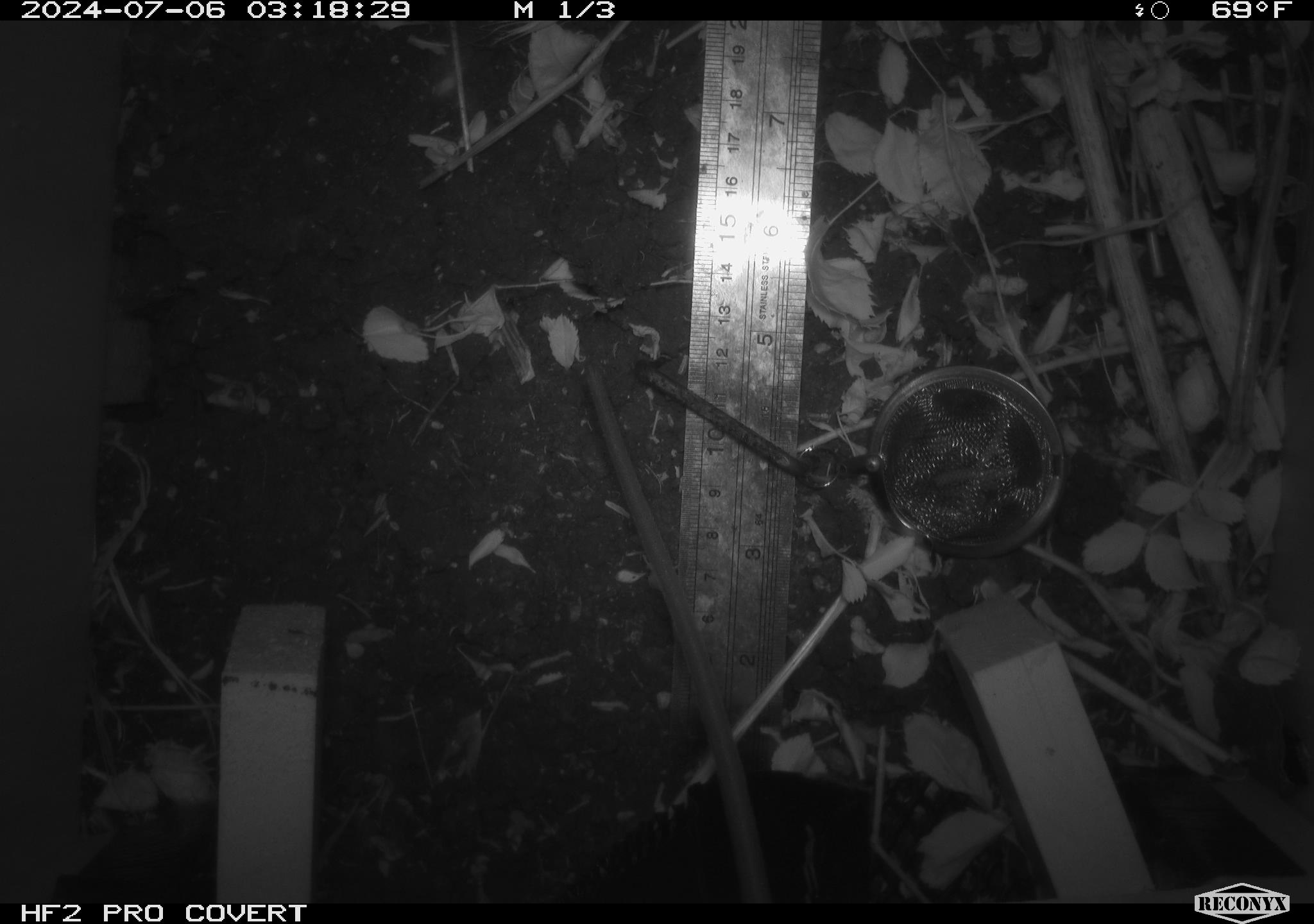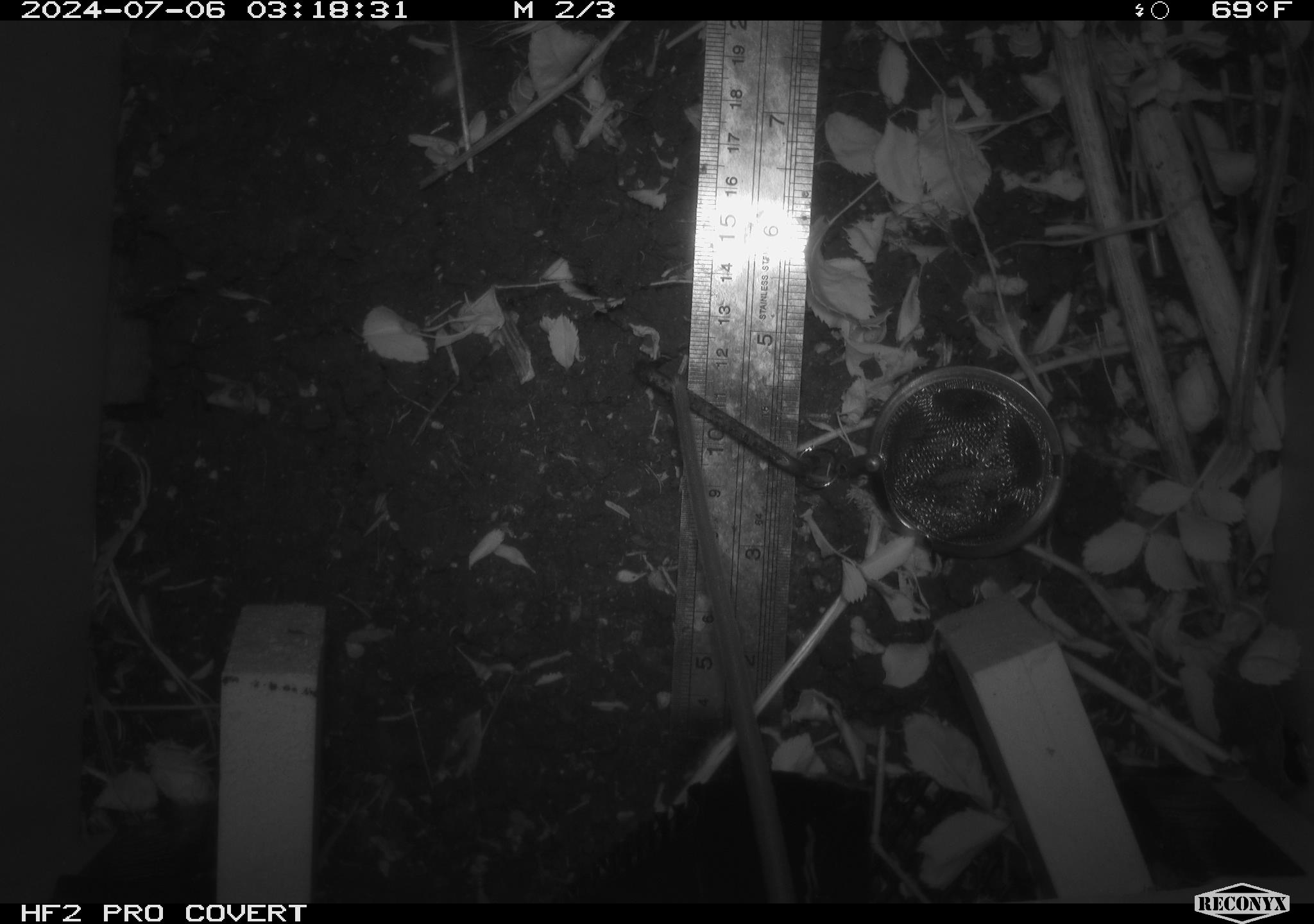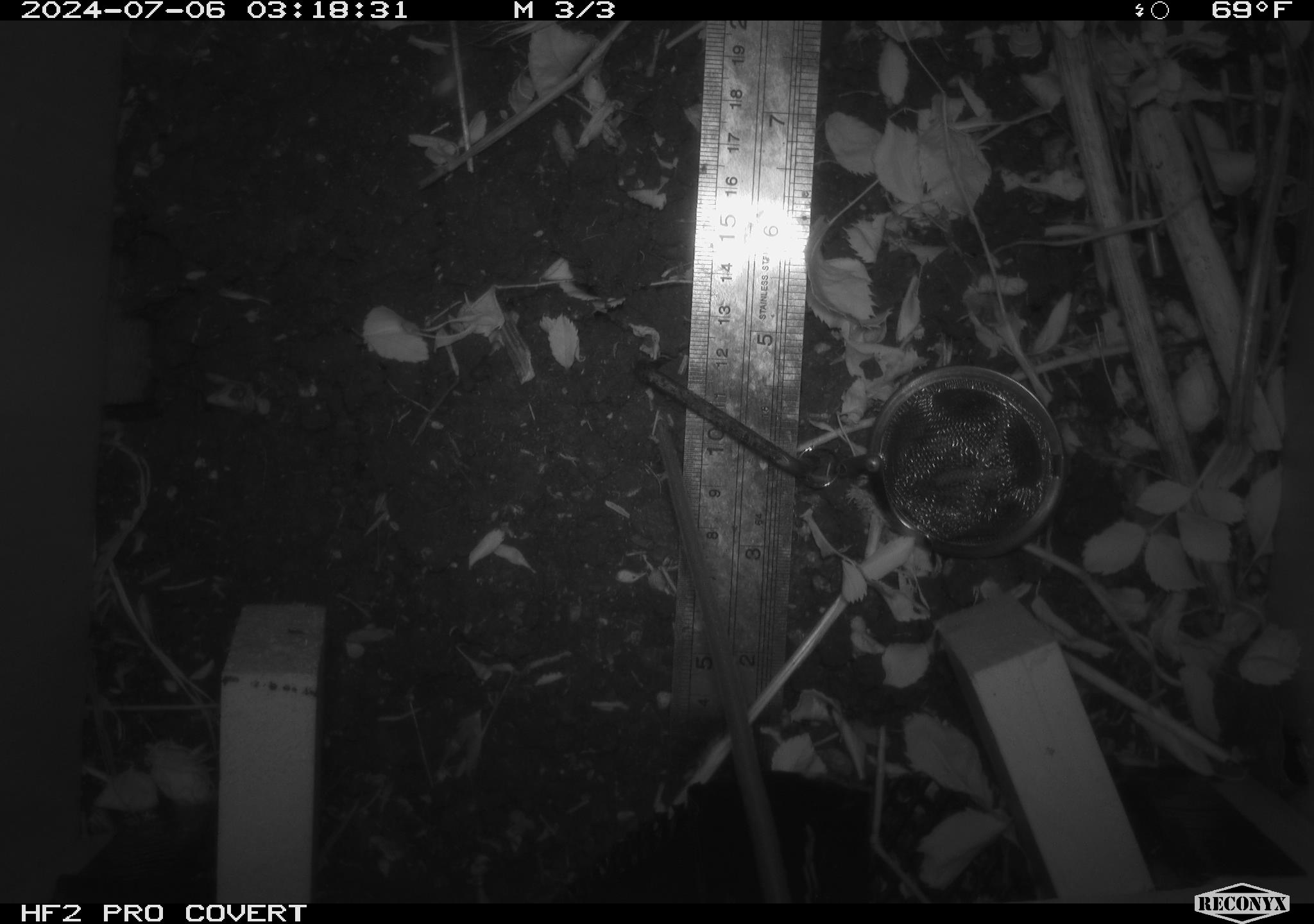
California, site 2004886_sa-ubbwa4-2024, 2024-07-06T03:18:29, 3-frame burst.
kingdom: Animalia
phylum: Chordata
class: Mammalia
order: Rodentia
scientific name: Rodentia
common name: woodrat or rat or mouse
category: woodrat or rat or mouse species